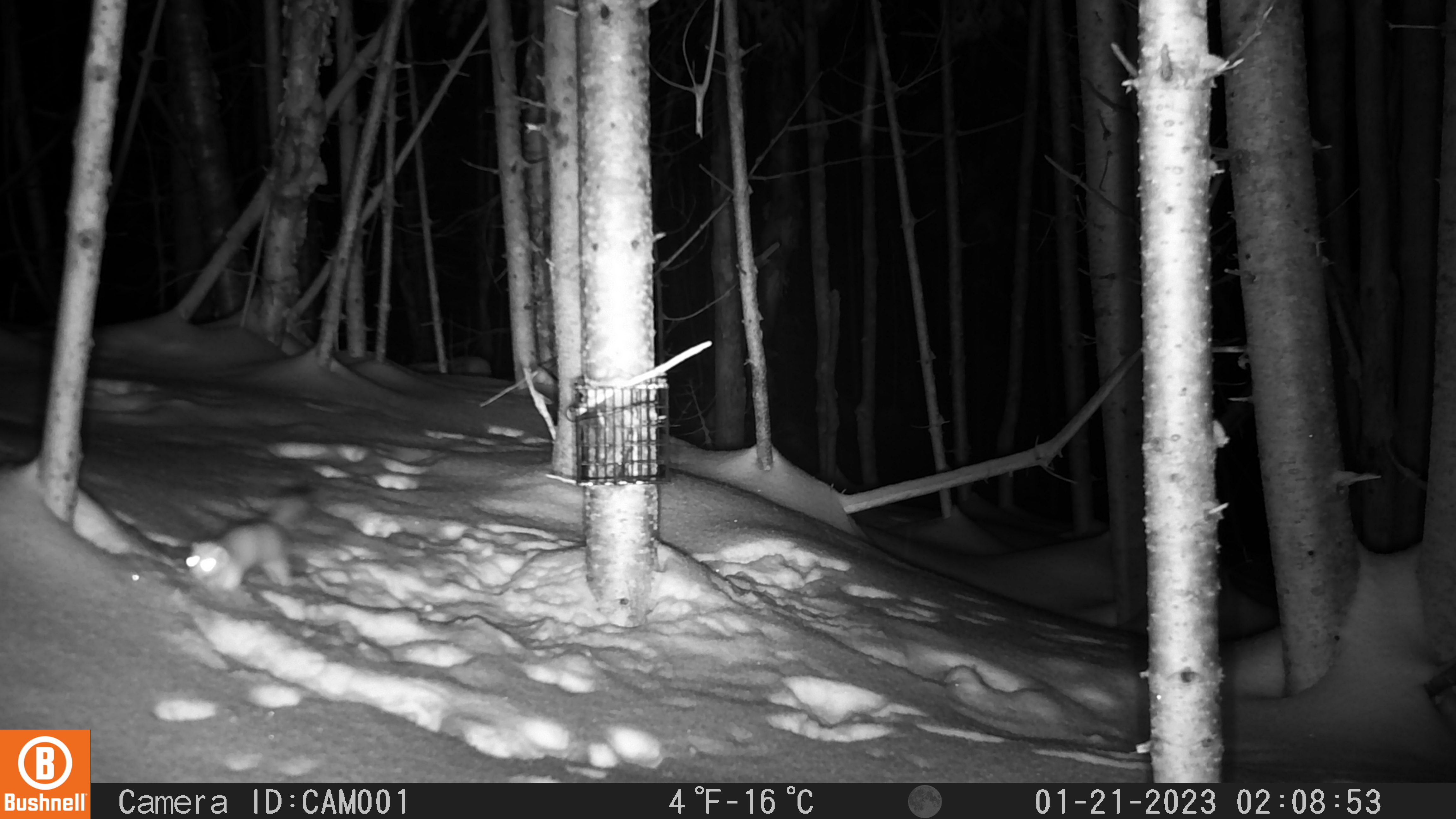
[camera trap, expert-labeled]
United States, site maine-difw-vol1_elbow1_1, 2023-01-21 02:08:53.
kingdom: Animalia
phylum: Chordata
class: Mammalia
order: Carnivora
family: Mustelidae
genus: Mustela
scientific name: Mustela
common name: weasel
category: weasel sp.